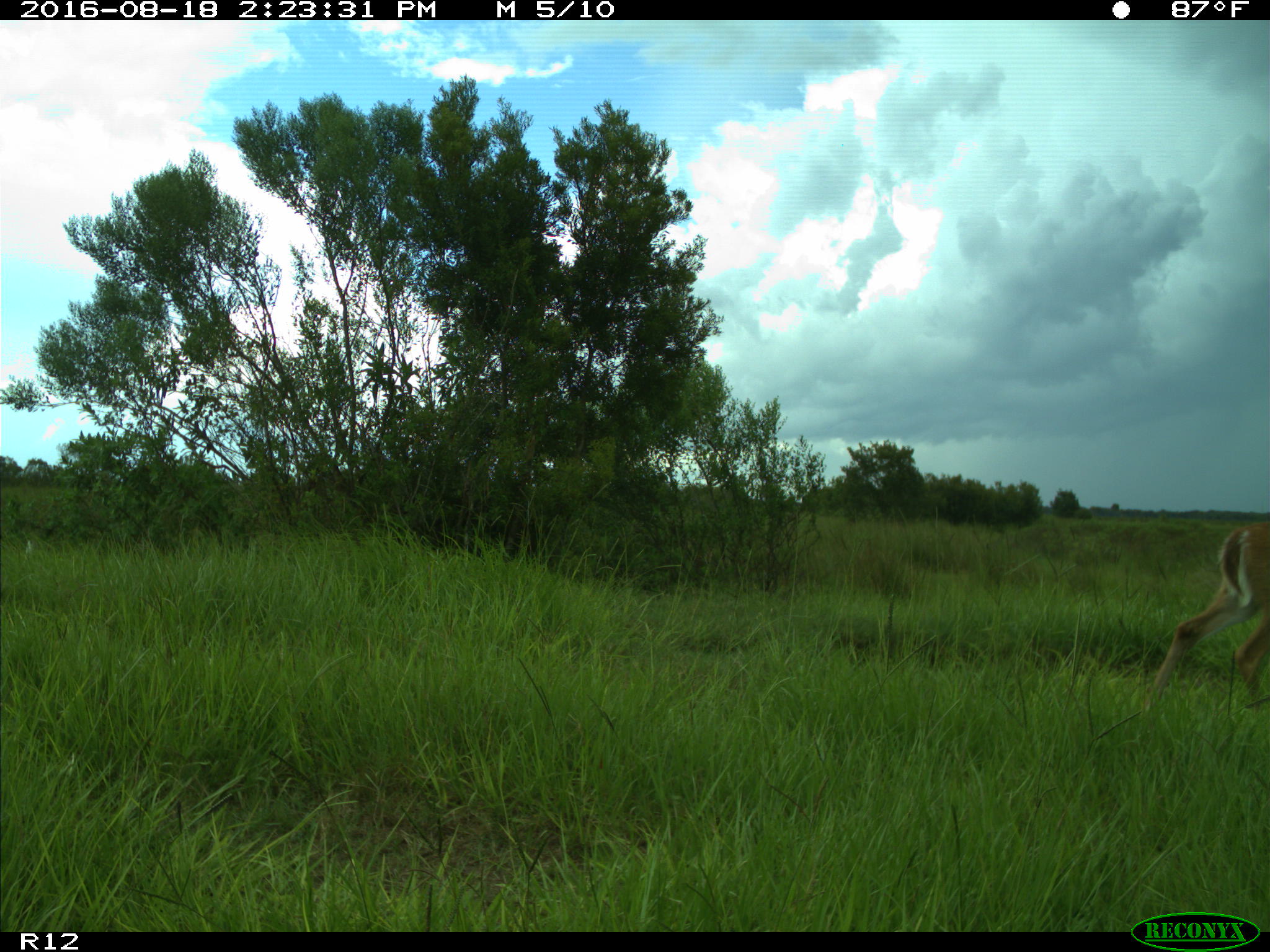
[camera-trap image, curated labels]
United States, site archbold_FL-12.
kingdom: Animalia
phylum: Chordata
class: Mammalia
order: Artiodactyla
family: Cervidae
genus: Odocoileus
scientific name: Odocoileus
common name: deer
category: unidentified deer